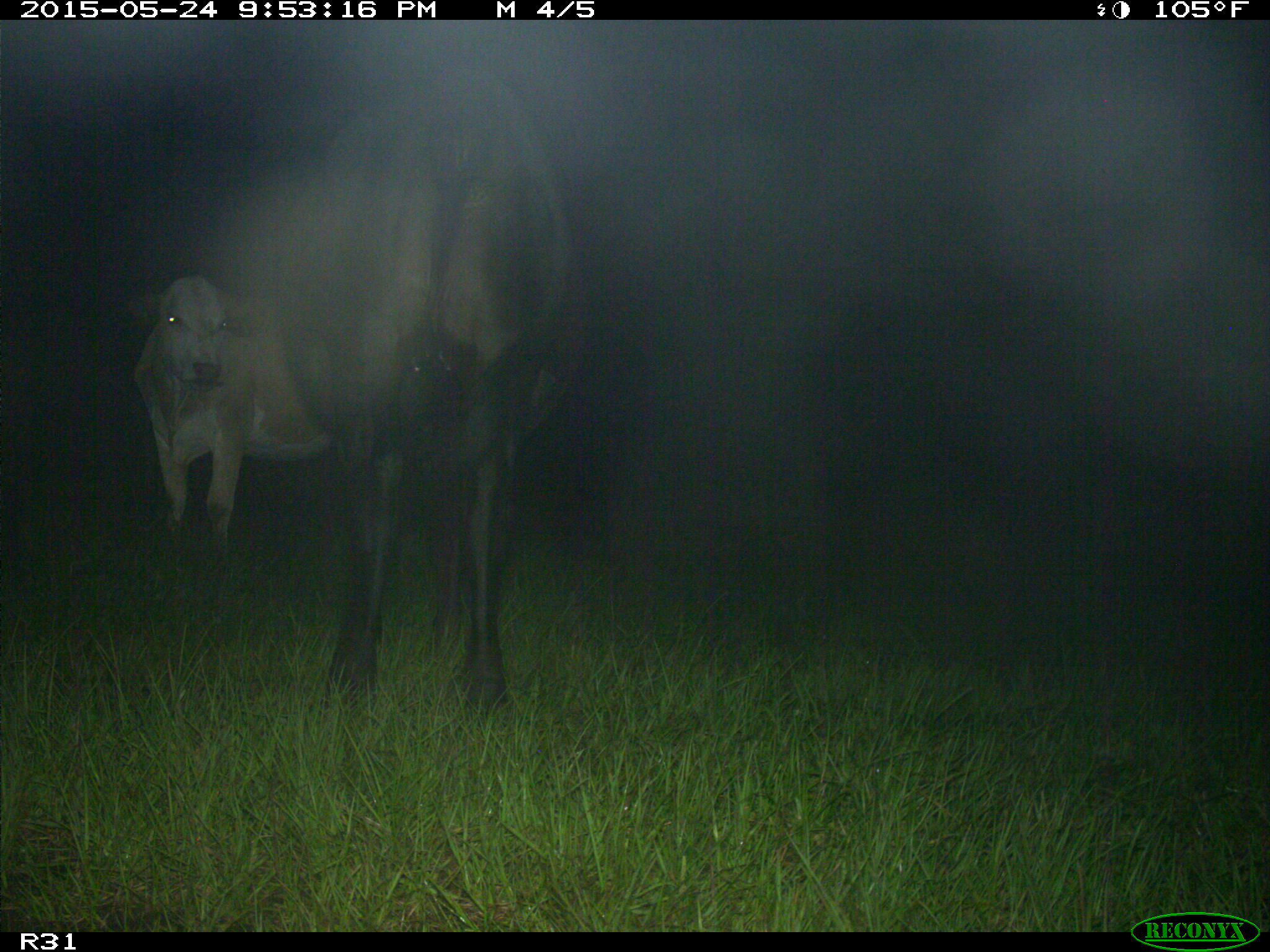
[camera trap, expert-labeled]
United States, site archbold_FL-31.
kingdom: Animalia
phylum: Chordata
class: Mammalia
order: Artiodactyla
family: Bovidae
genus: Bos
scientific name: Bos taurus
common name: domestic cow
Bos taurus (domestic cow).